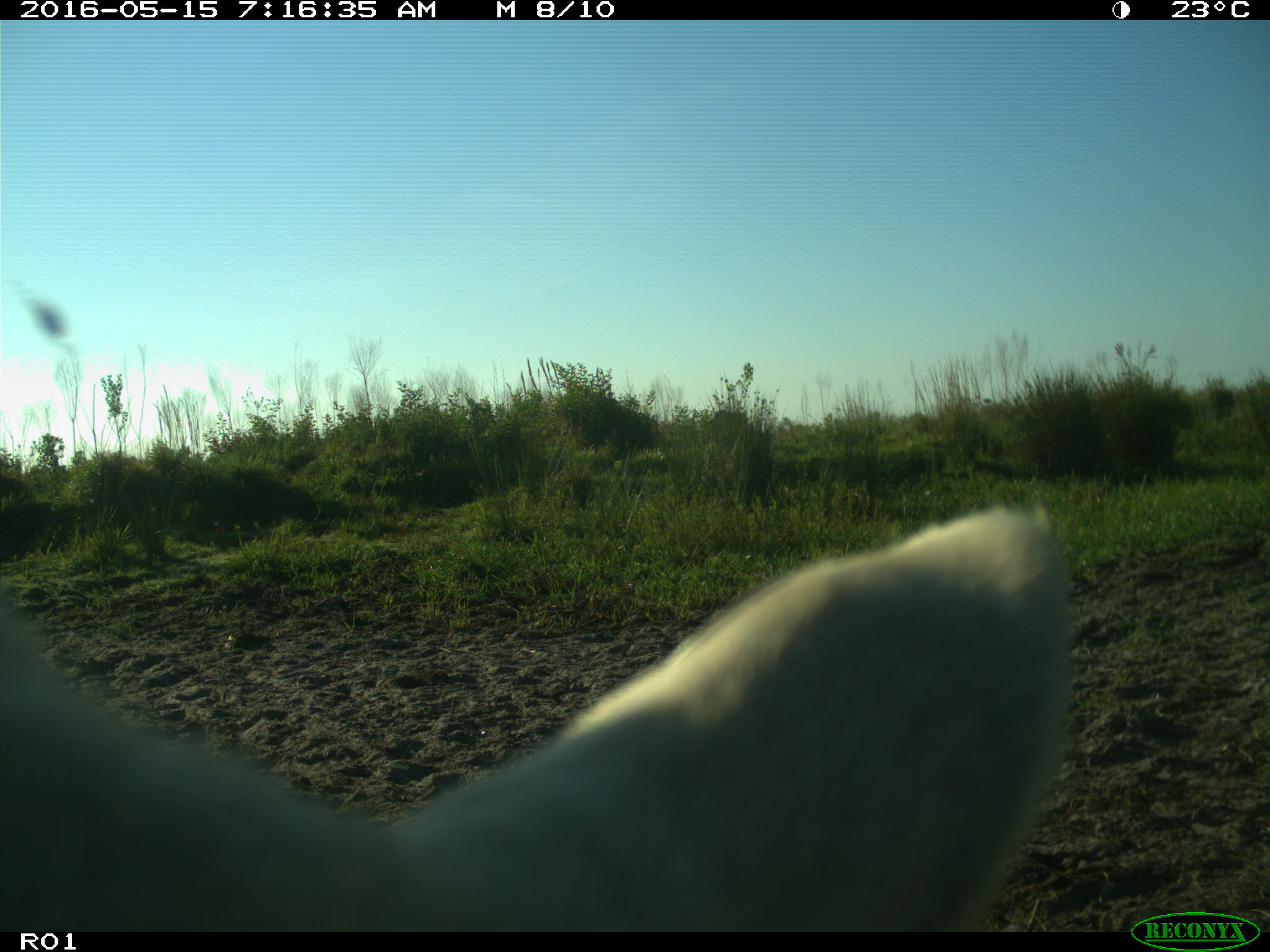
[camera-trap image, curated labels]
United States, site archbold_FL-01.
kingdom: Animalia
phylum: Chordata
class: Mammalia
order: Artiodactyla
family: Bovidae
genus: Bos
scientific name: Bos taurus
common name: domestic cow